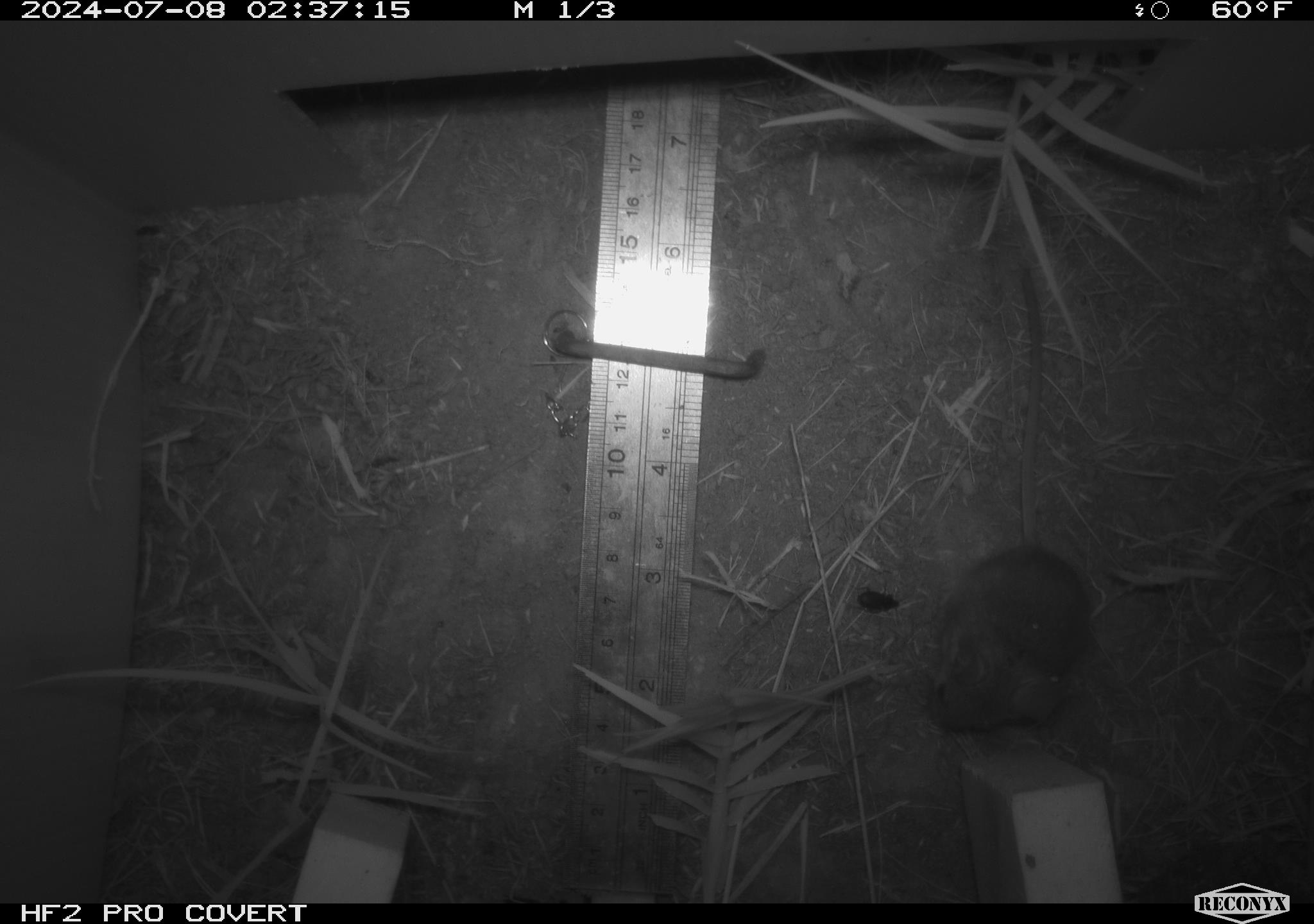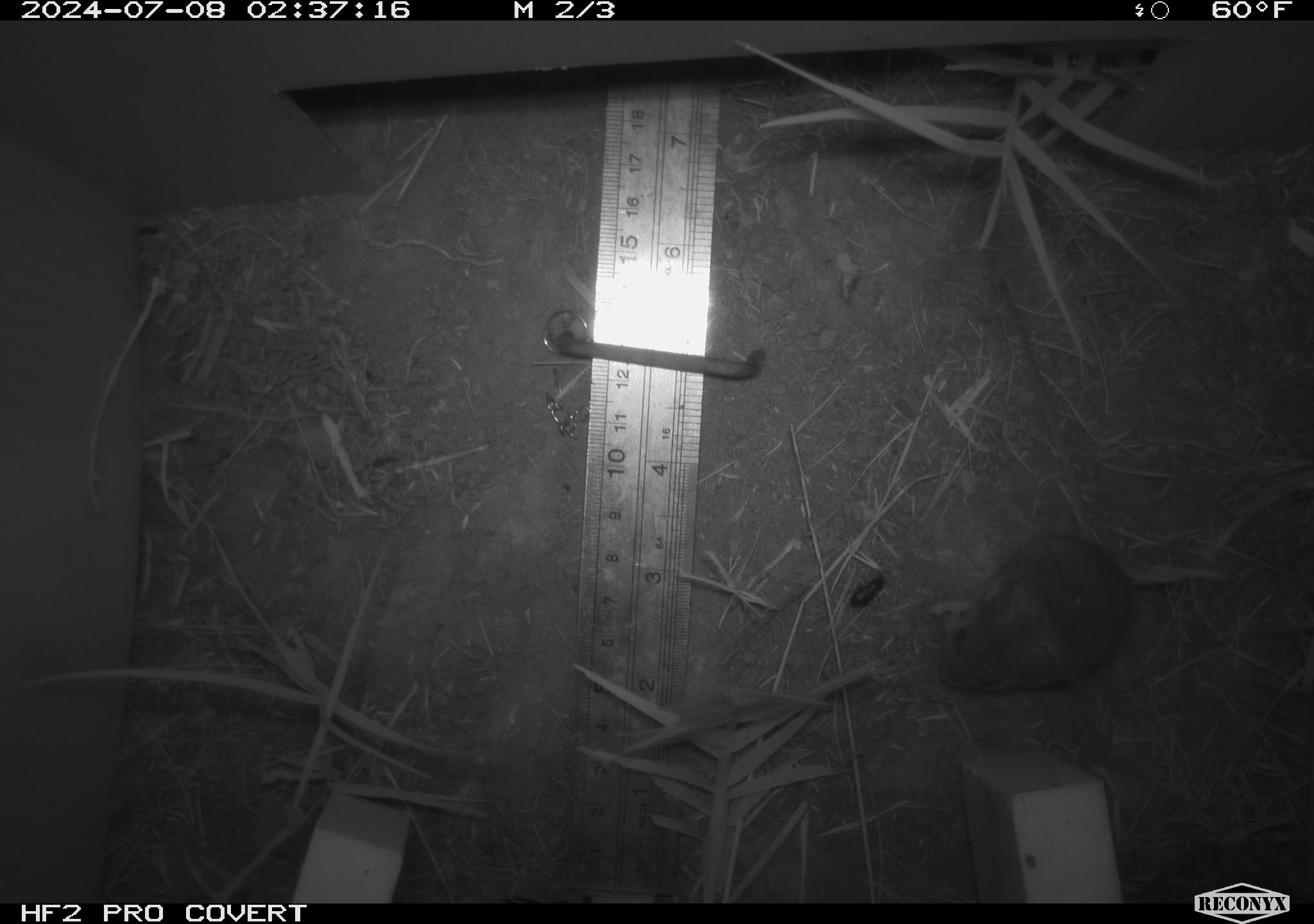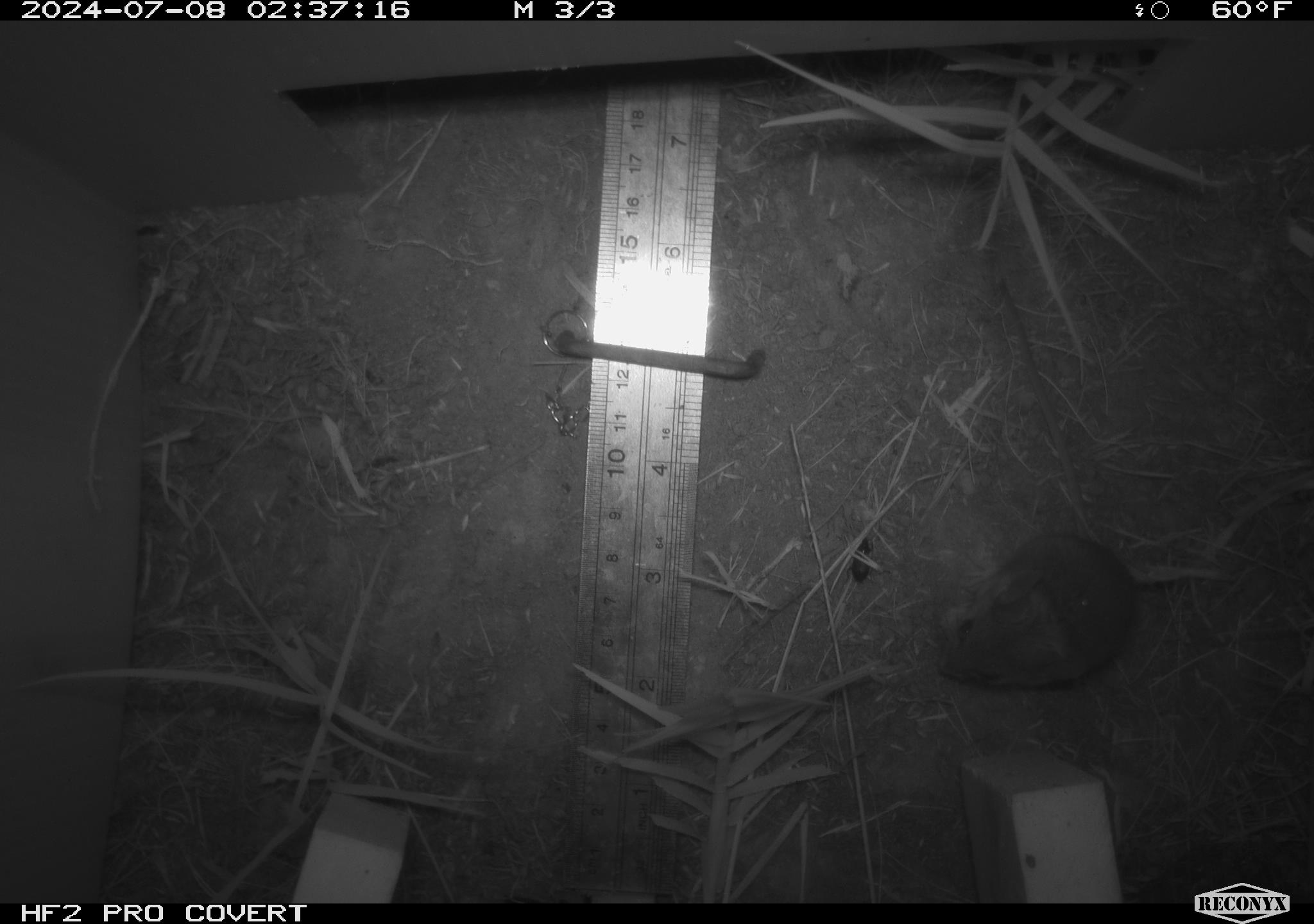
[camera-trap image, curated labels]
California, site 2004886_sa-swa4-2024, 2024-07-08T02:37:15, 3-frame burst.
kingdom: Animalia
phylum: Chordata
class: Mammalia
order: Rodentia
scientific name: Rodentia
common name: mouse species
Mouse species (Rodentia).